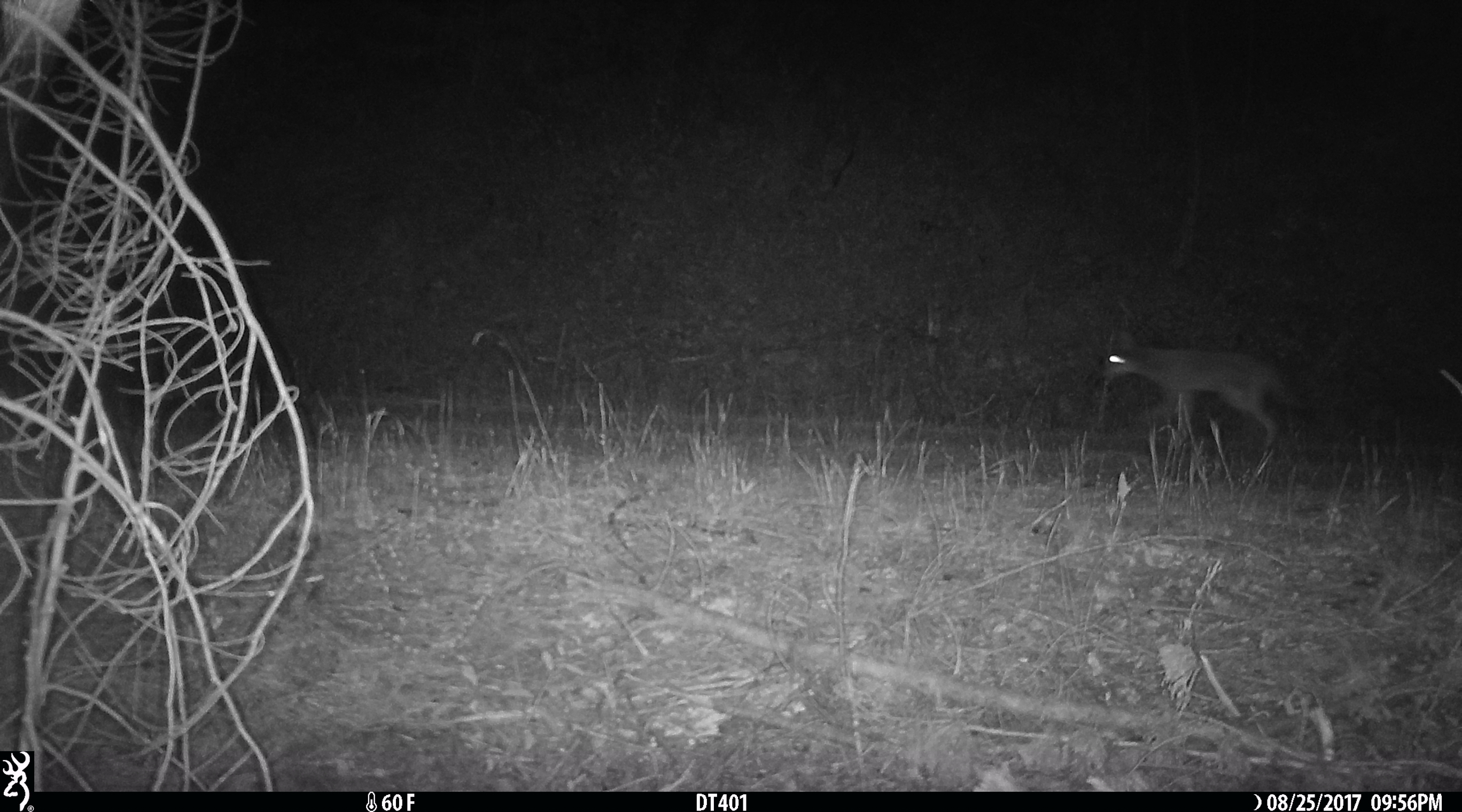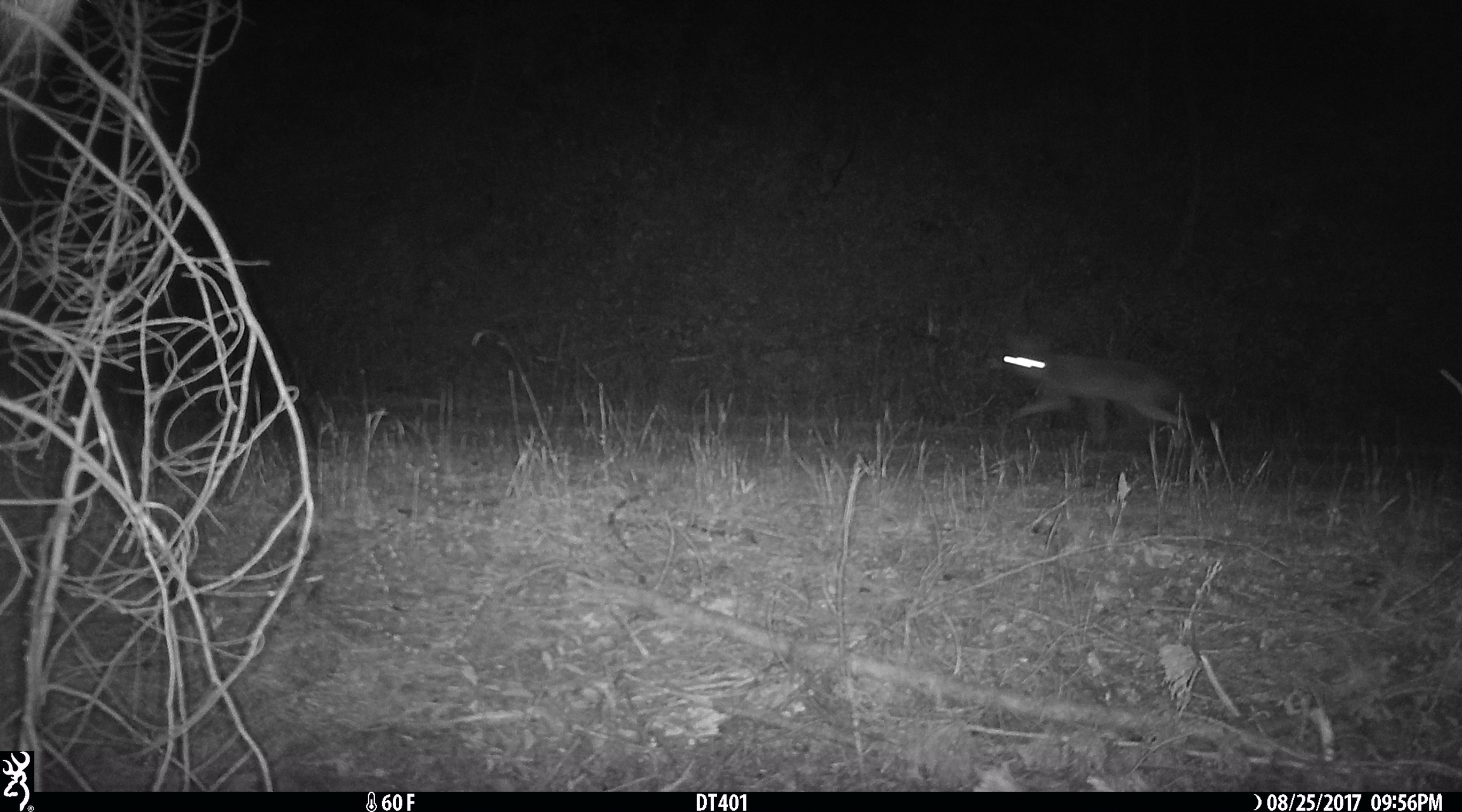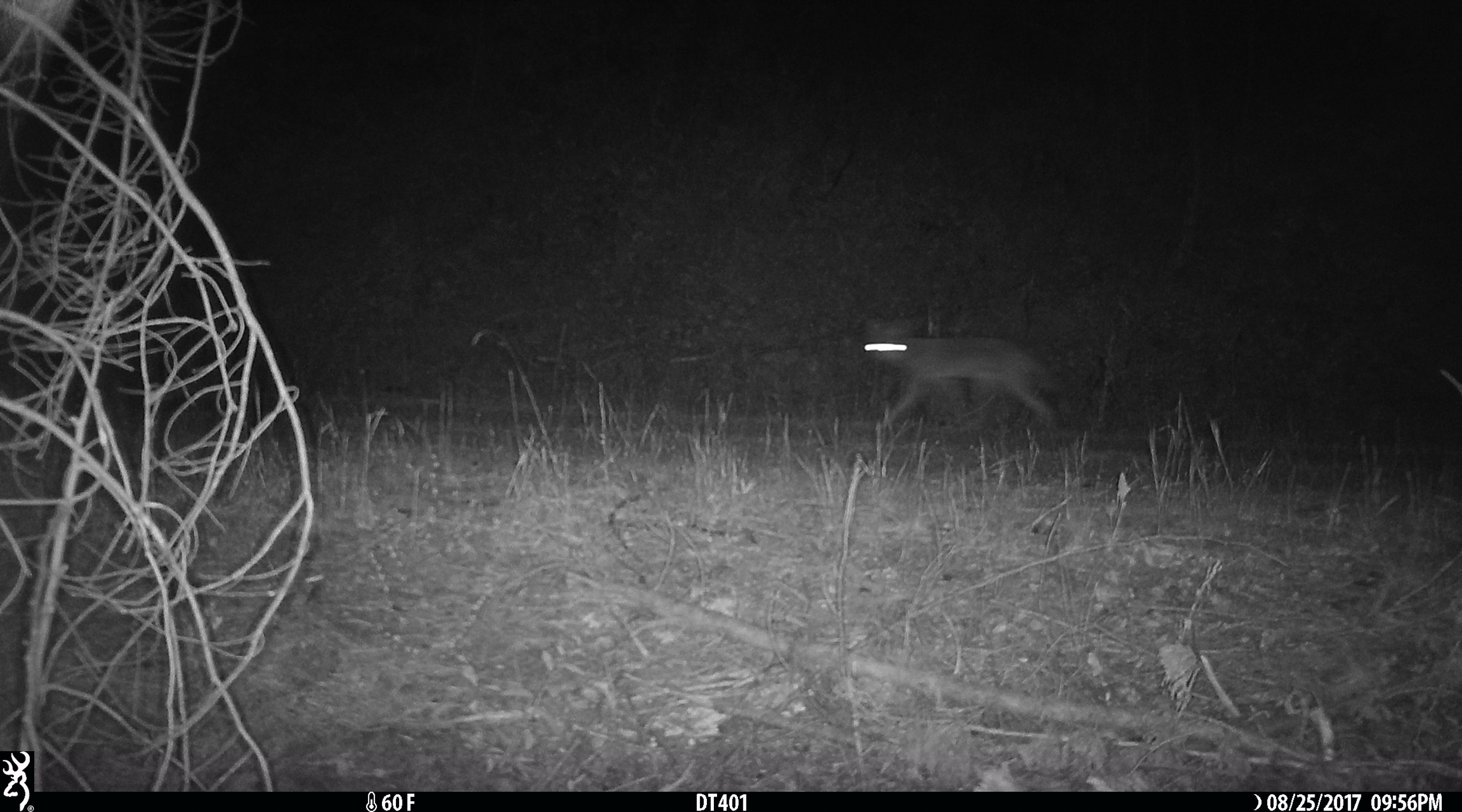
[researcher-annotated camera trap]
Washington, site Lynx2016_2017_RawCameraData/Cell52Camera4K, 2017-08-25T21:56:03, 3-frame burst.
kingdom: Animalia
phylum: Chordata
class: Mammalia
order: Carnivora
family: Canidae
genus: Canis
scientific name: Canis latrans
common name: coyote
Canis latrans (coyote). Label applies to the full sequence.